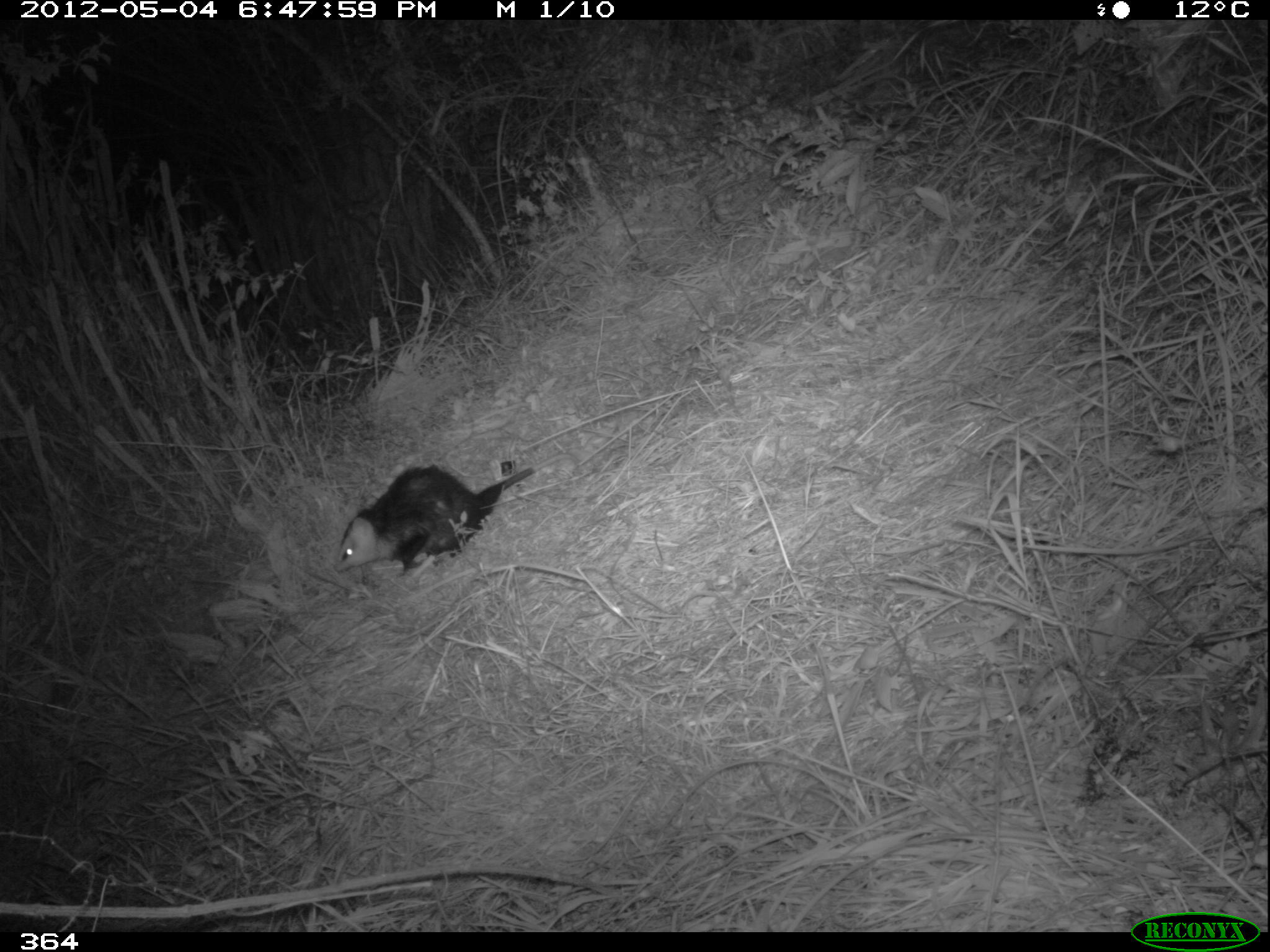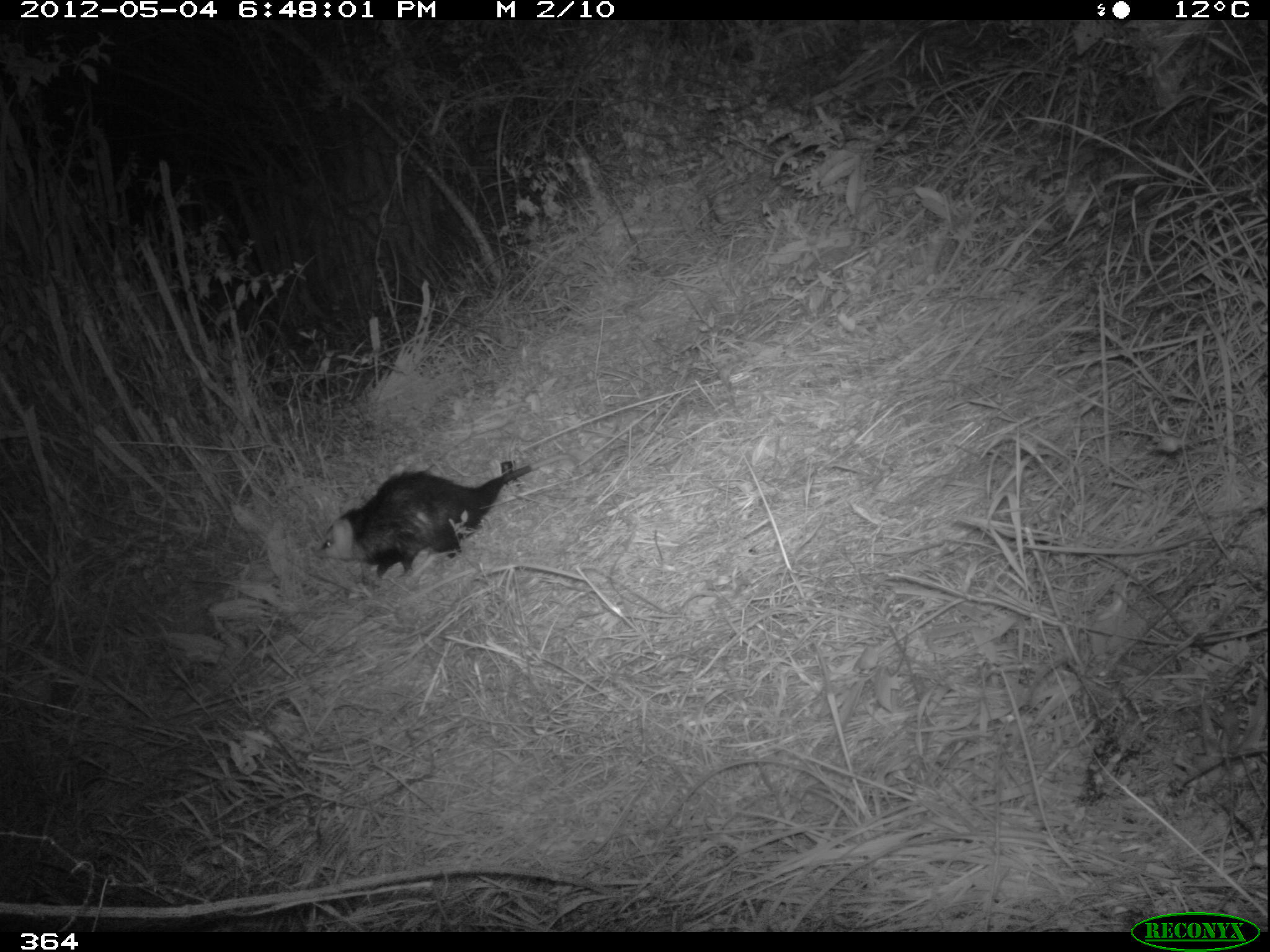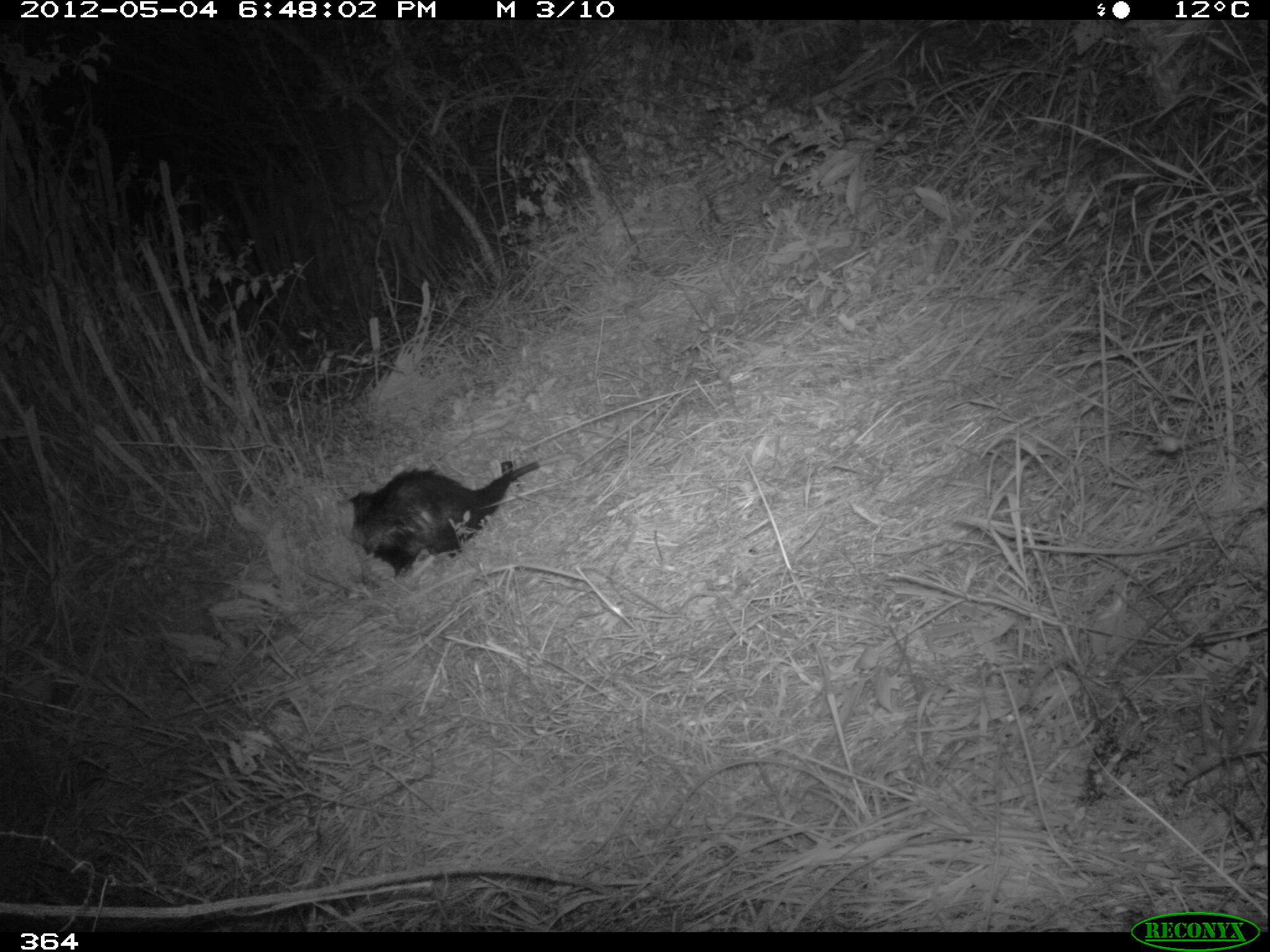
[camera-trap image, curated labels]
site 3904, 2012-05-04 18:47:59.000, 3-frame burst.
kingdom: Animalia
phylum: Chordata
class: Mammalia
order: Didelphimorphia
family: Didelphidae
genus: Didelphis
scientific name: Didelphis pernigra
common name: andean white-eared opossum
Didelphis pernigra (andean white-eared opossum).